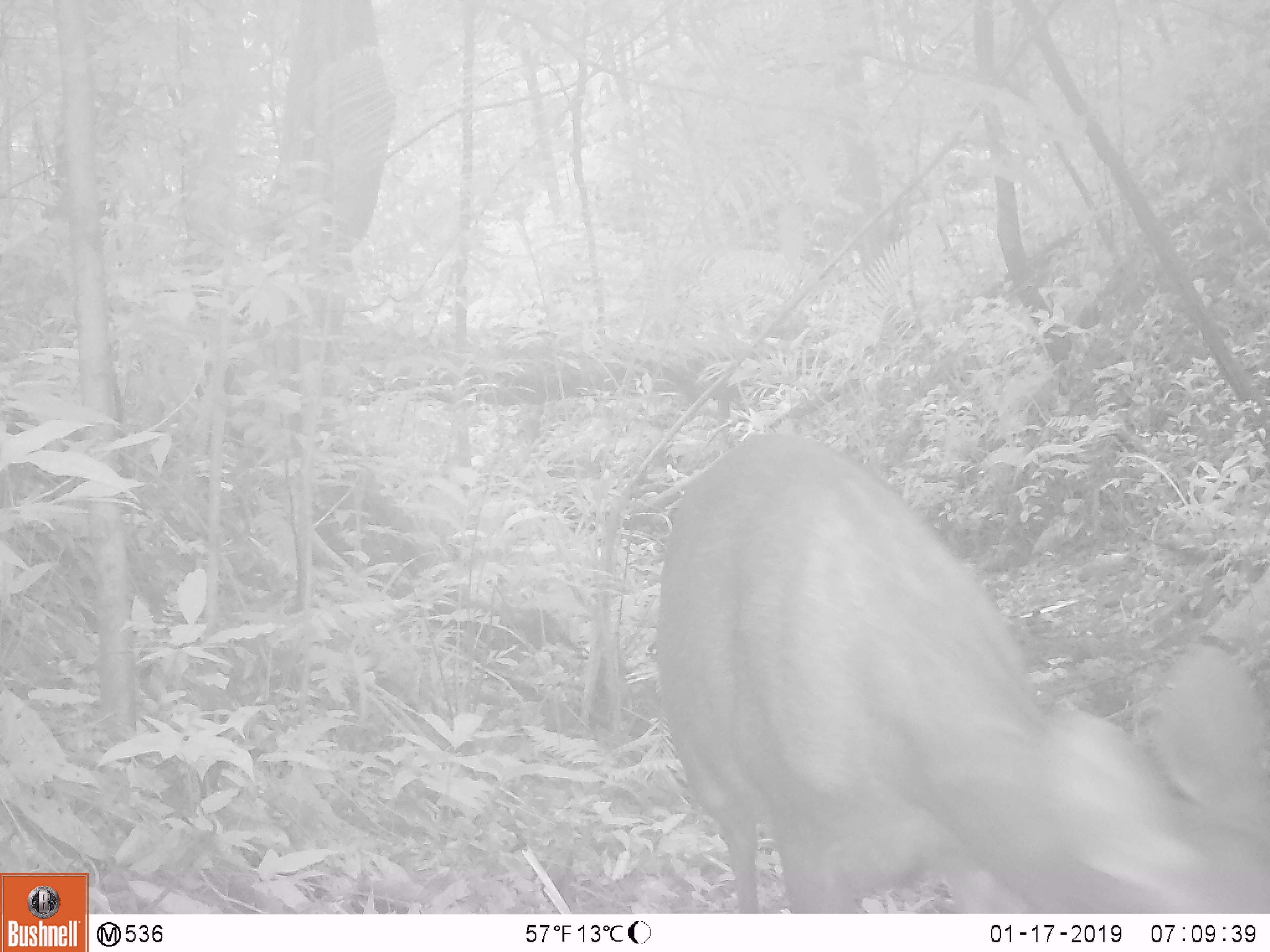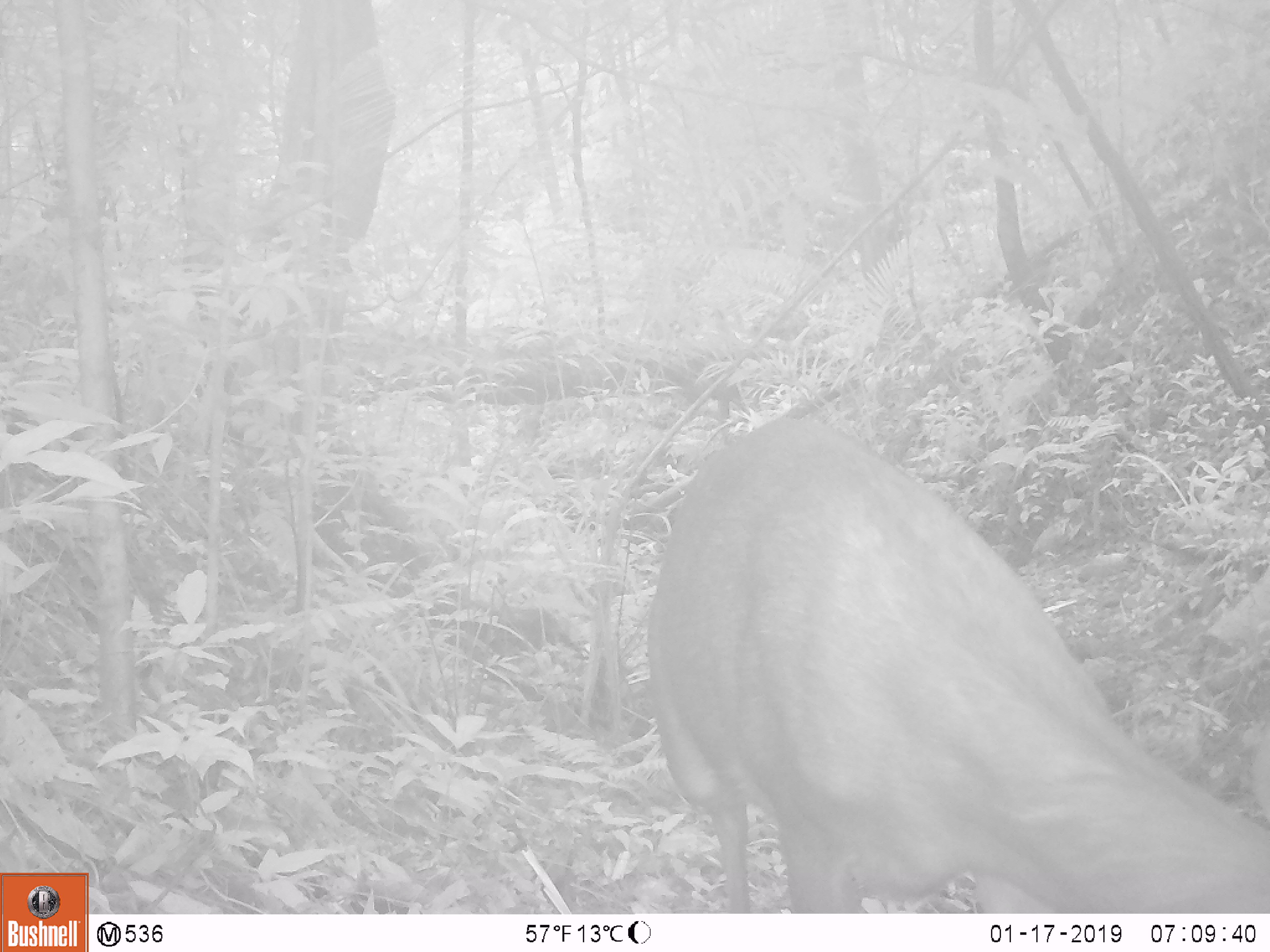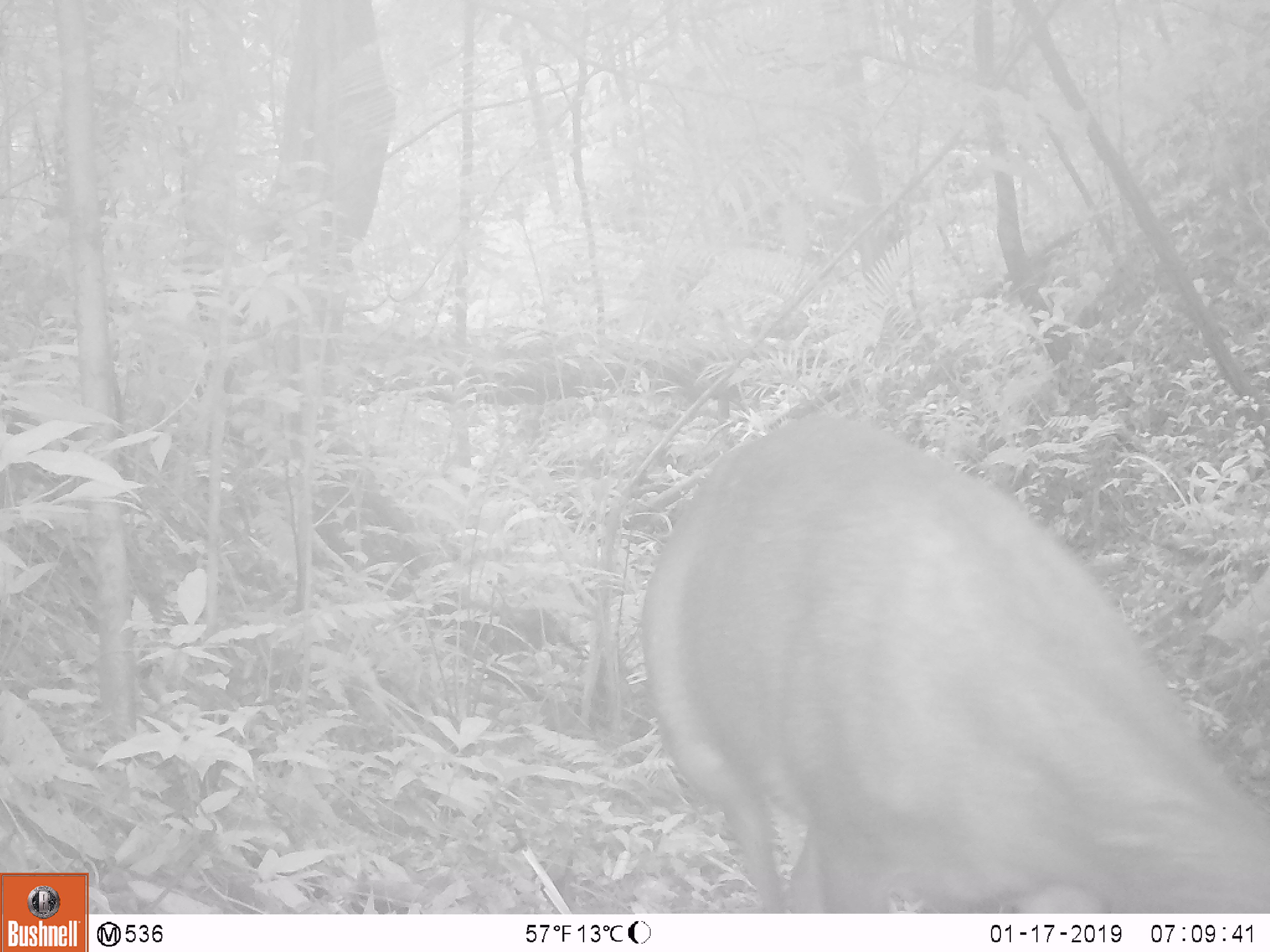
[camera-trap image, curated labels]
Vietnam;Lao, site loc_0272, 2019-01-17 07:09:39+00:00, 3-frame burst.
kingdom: Animalia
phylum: Chordata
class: Mammalia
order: Artiodactyla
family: Cervidae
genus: Rusa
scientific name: Rusa unicolor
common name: sambar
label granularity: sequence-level